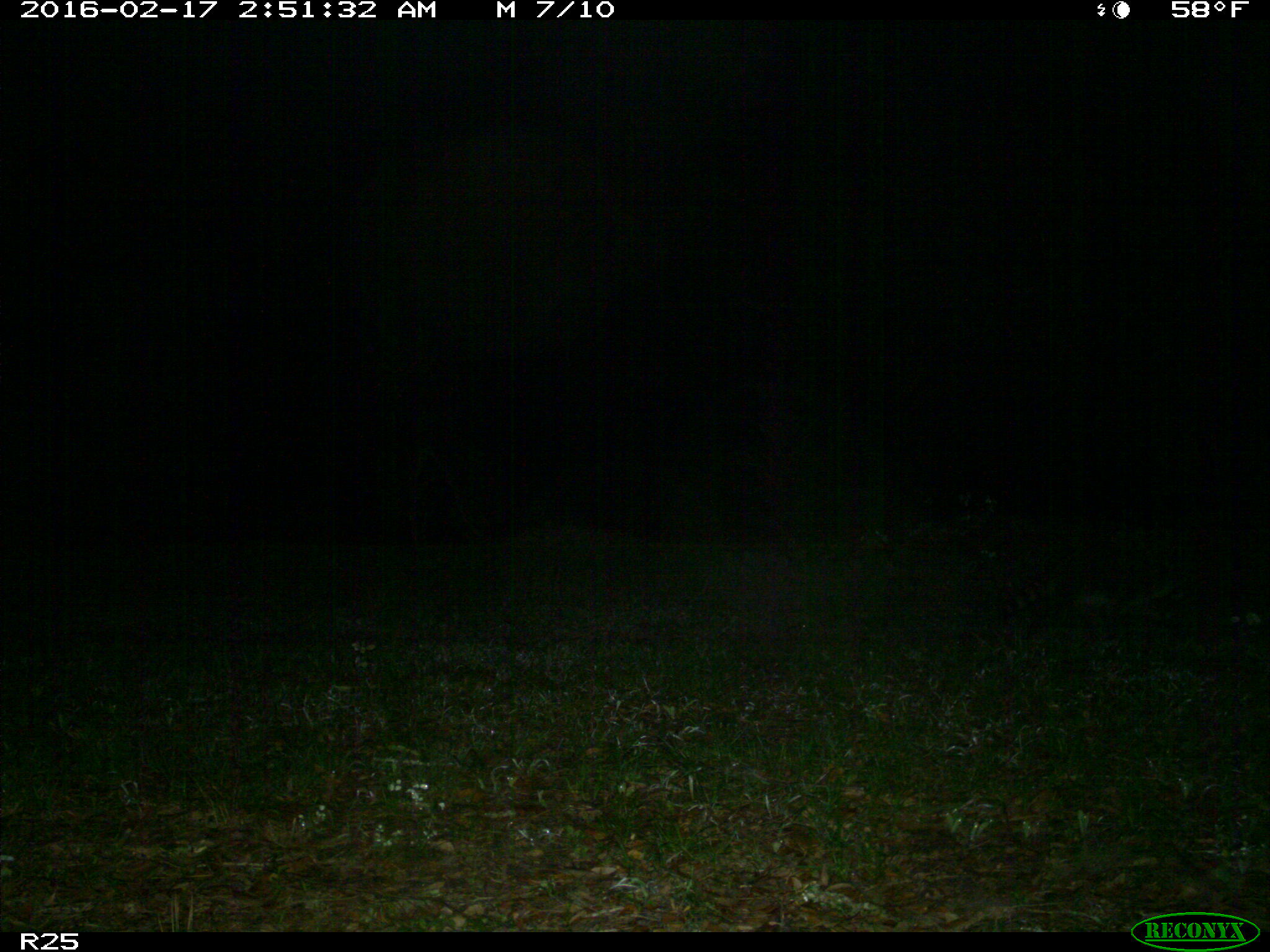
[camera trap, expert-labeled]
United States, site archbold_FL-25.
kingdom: Animalia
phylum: Chordata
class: Mammalia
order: Carnivora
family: Procyonidae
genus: Procyon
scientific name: Procyon lotor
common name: common raccoon